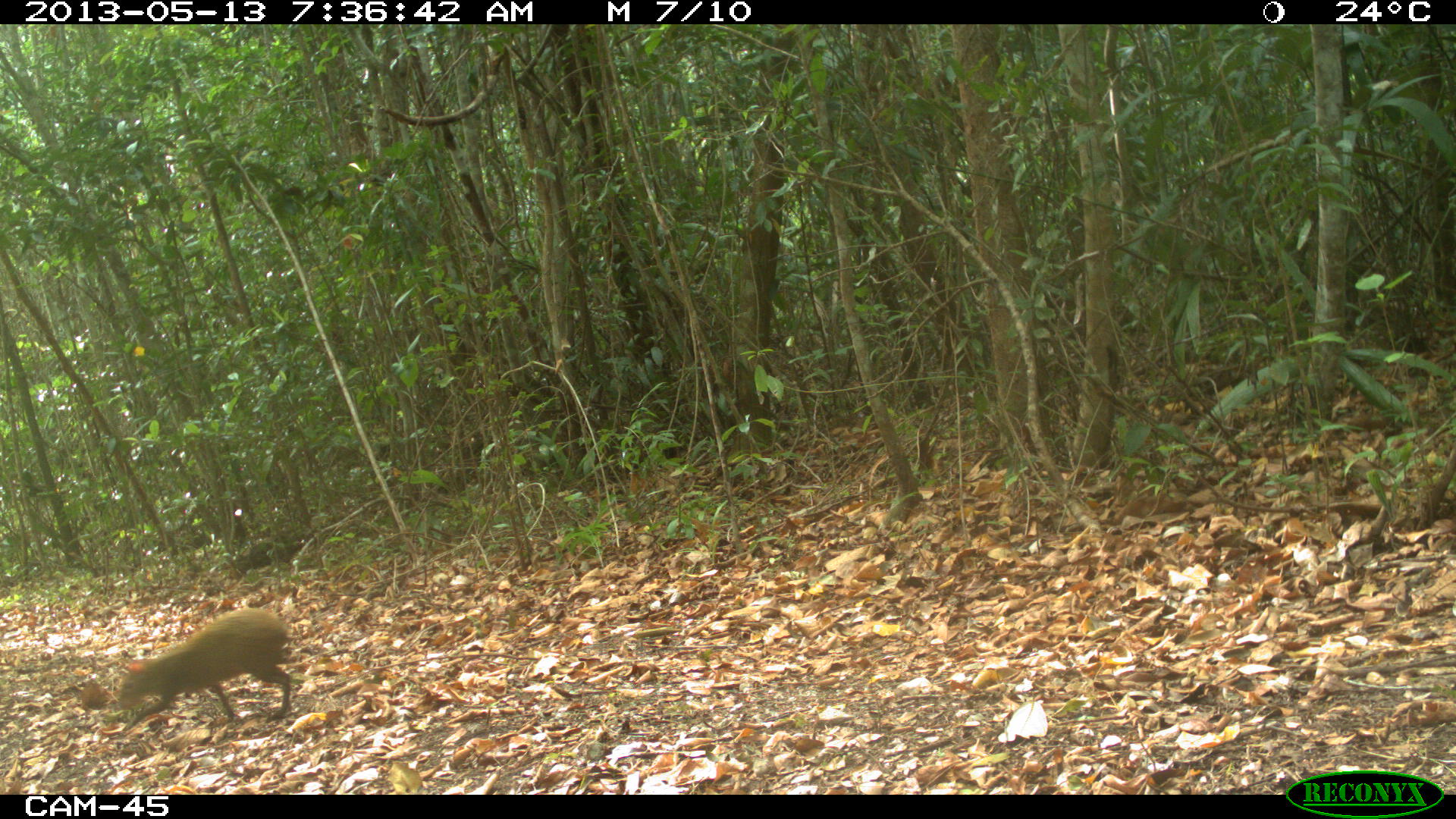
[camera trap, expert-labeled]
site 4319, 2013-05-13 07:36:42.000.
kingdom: Animalia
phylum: Chordata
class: Mammalia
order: Rodentia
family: Dasyproctidae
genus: Dasyprocta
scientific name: Dasyprocta punctata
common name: central american agouti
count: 1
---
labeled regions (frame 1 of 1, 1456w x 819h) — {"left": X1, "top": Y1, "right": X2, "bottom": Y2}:
dasyprocta punctata: {"left": 115, "top": 607, "right": 292, "bottom": 731}